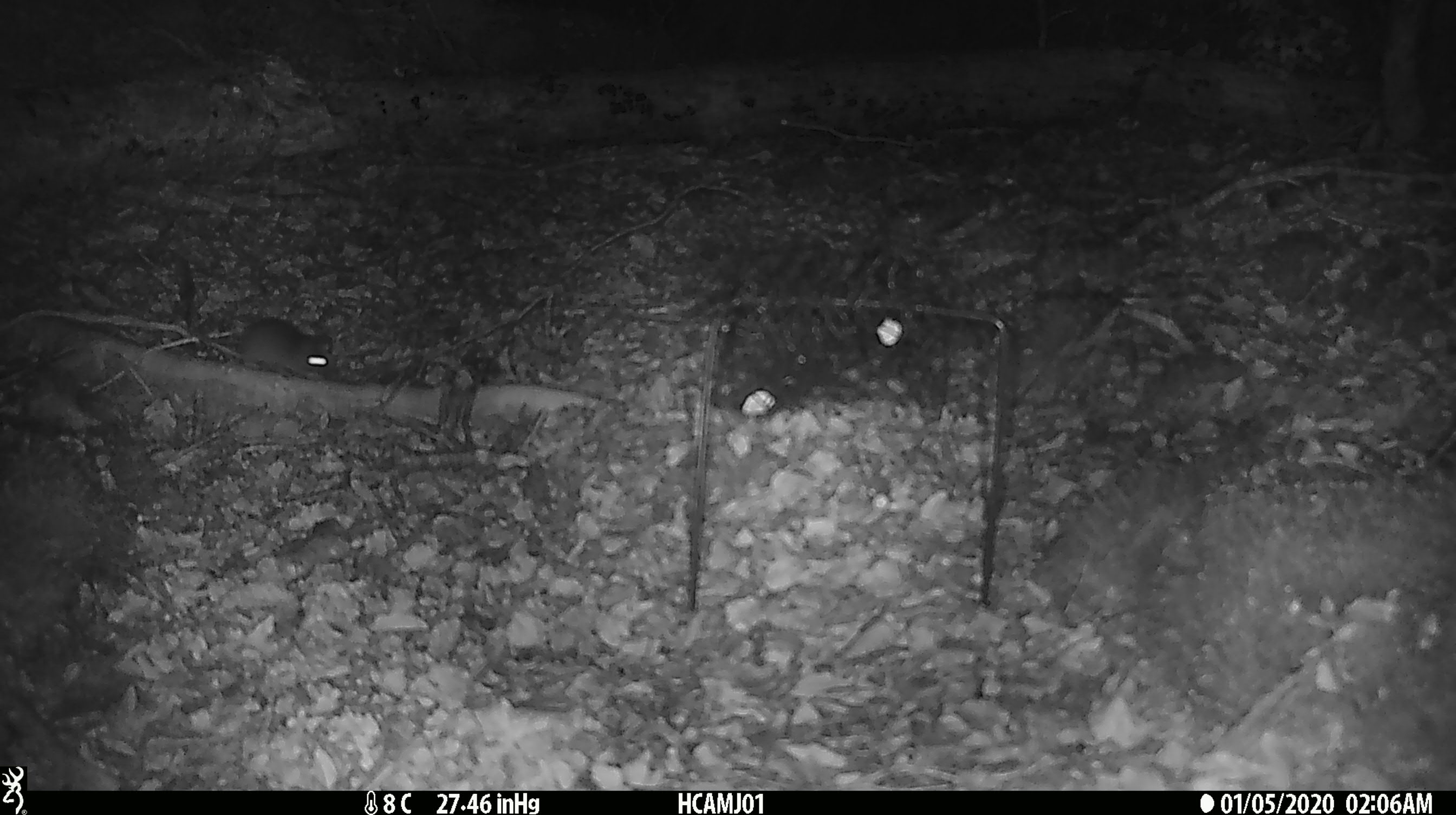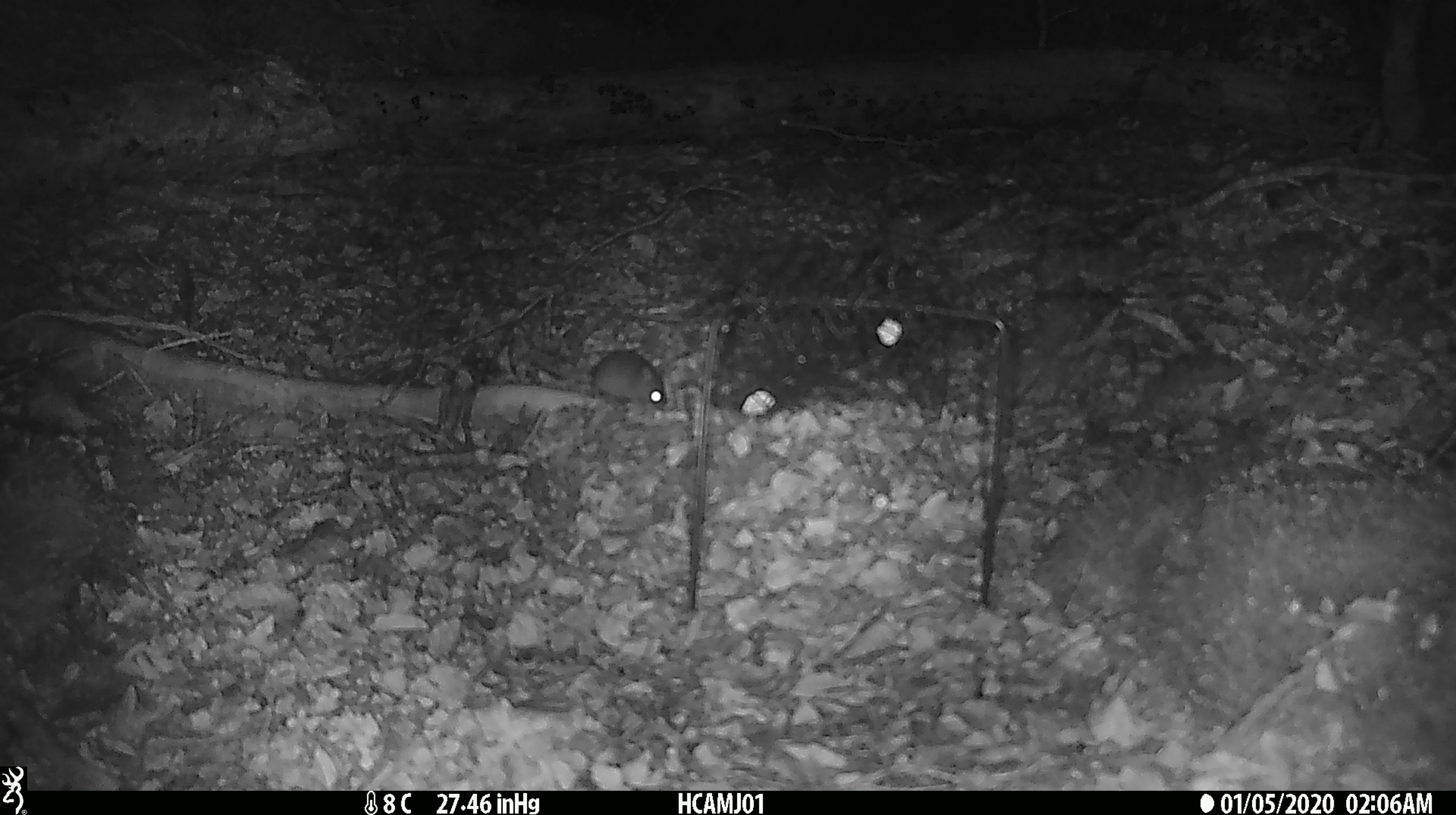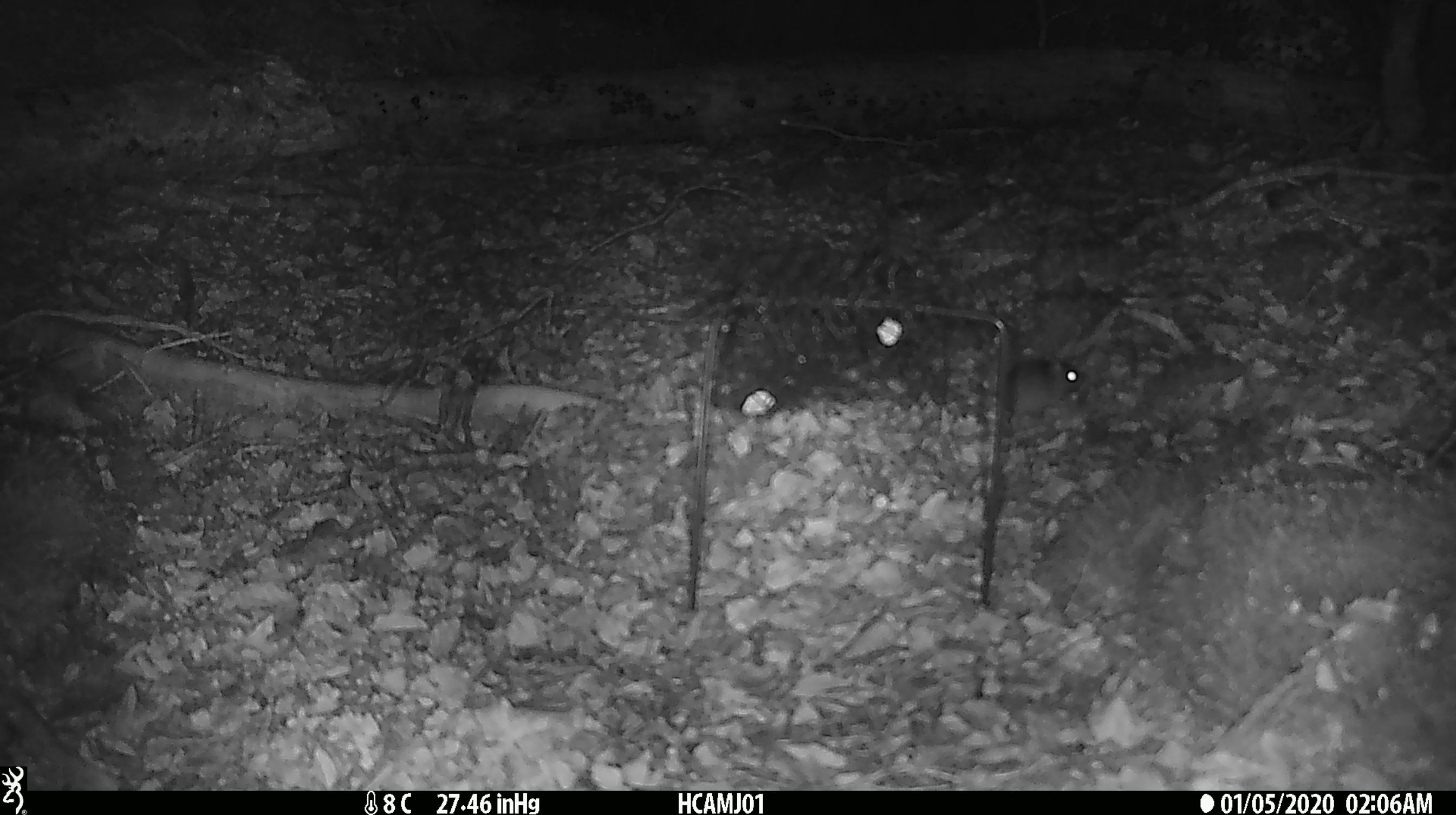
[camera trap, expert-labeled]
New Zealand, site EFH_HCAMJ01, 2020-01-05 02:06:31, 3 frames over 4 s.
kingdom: Animalia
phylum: Chordata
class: Mammalia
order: Rodentia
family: Muridae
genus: Mus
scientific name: Mus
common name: mouse